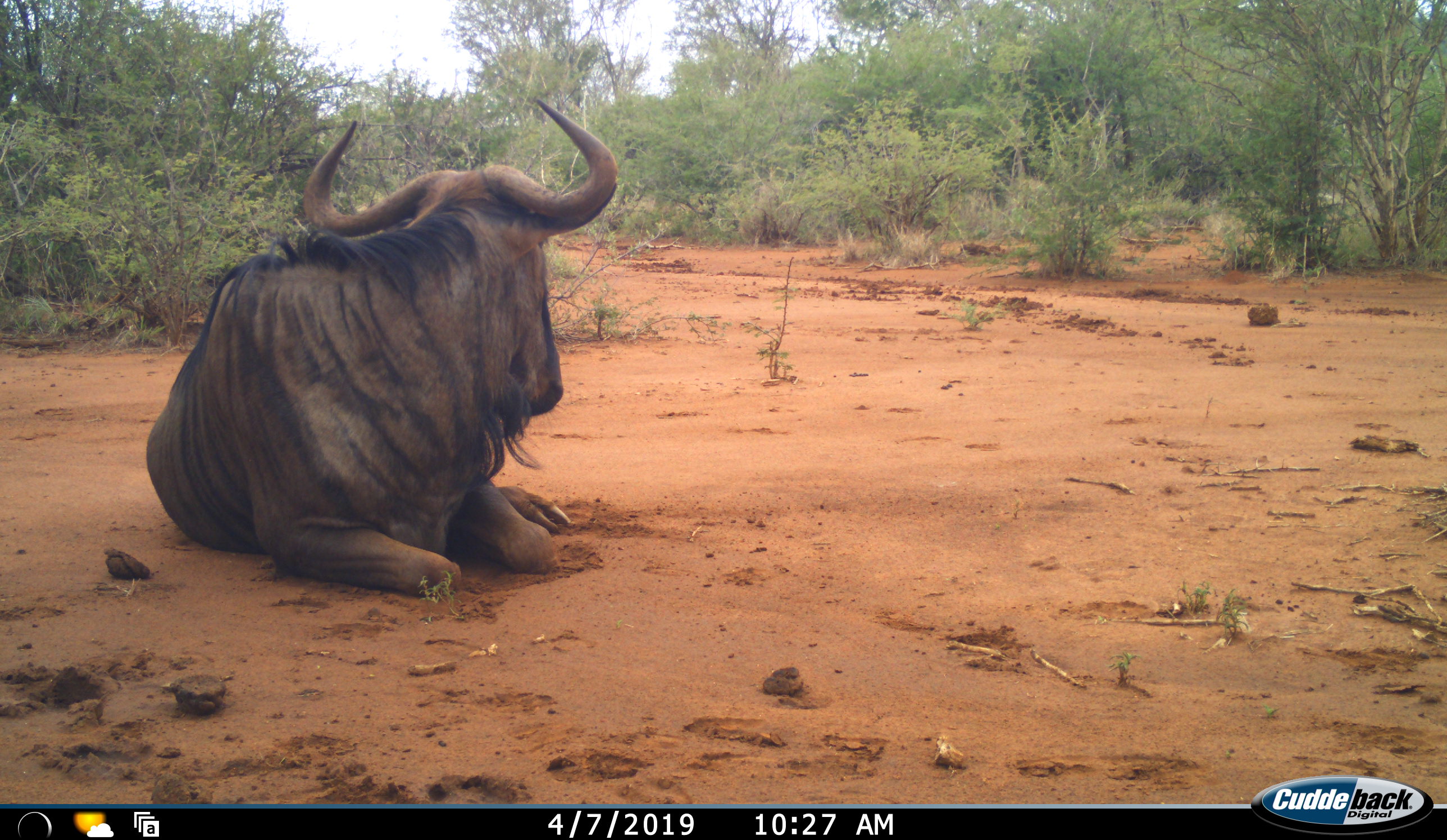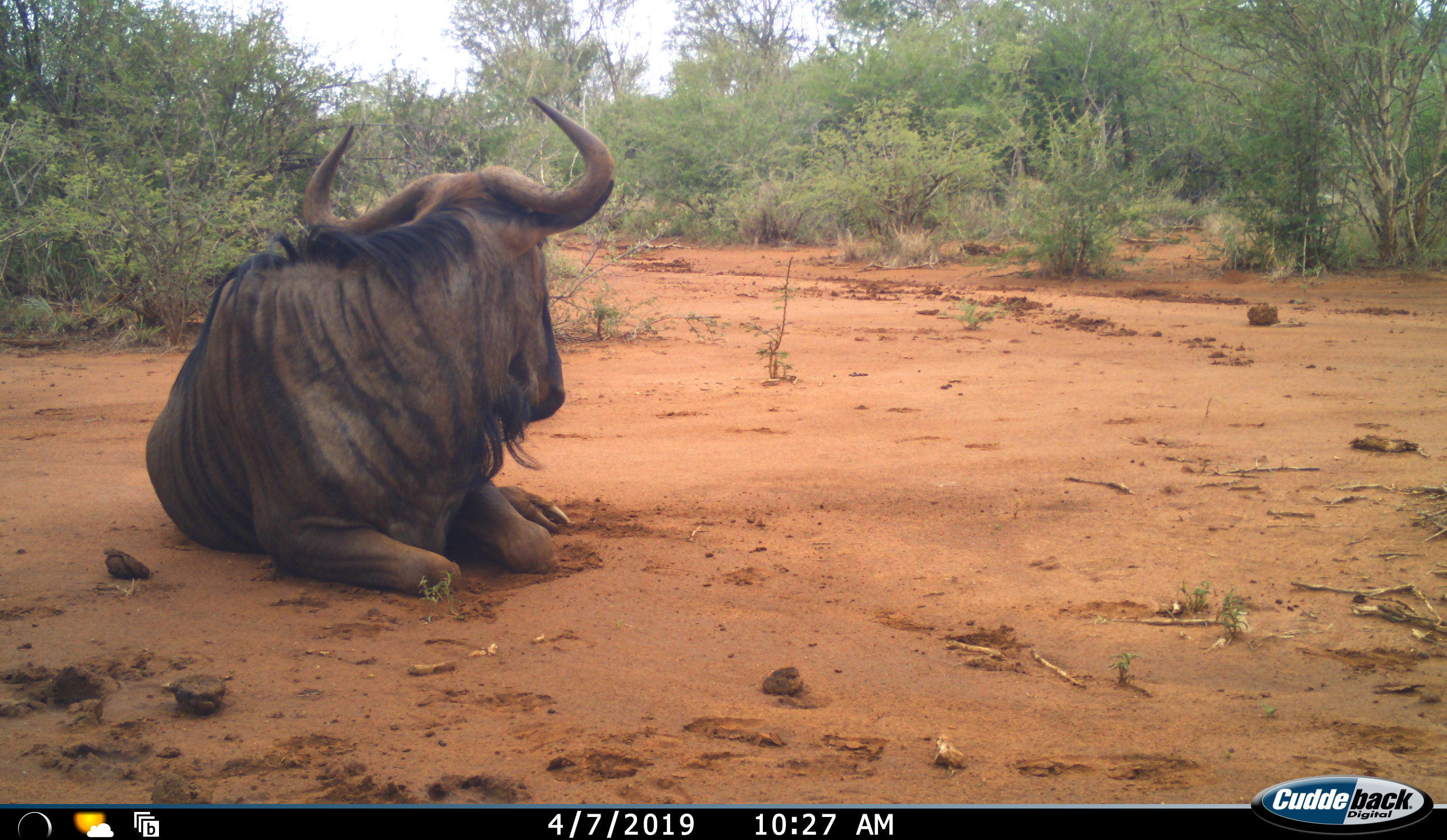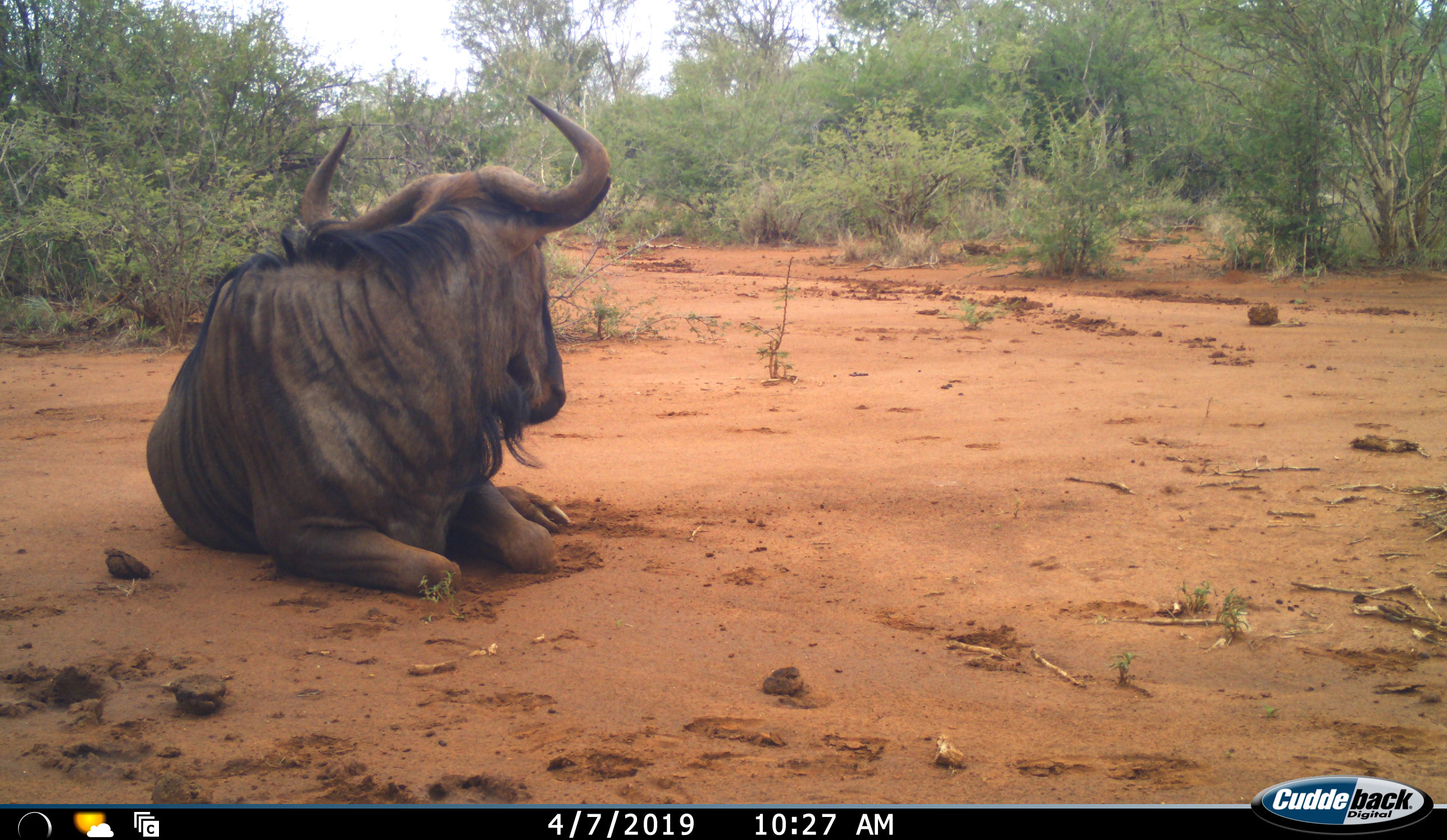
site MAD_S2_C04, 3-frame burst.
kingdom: Animalia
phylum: Chordata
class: Mammalia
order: Artiodactyla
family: Bovidae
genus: Connochaetes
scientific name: Connochaetes taurinus taurinus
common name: blue wildebeest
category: wildebeestblue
Wildebeestblue (blue wildebeest) (Connochaetes taurinus taurinus), count 1. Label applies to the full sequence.